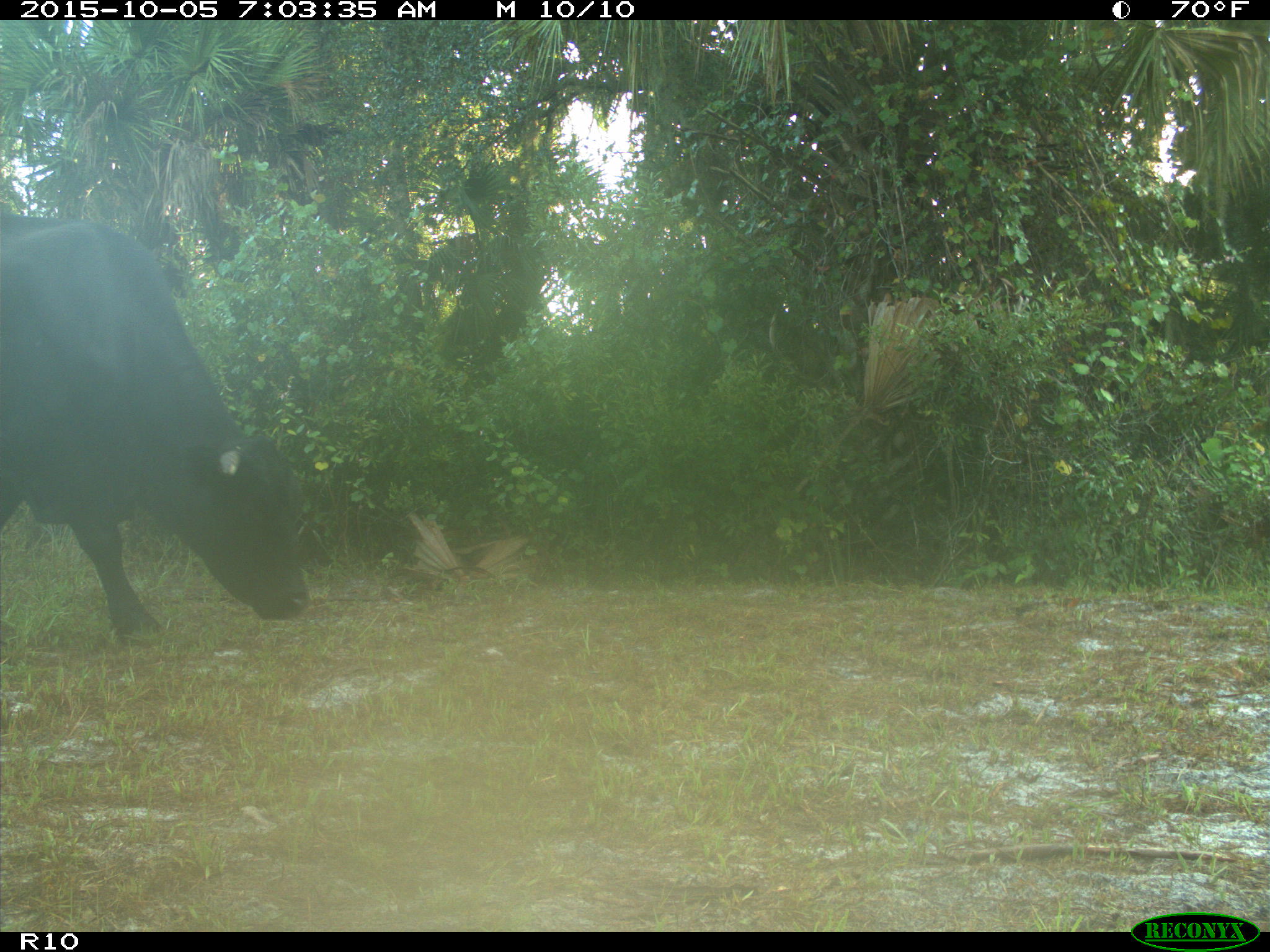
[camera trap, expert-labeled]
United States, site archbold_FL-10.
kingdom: Animalia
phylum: Chordata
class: Mammalia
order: Artiodactyla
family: Bovidae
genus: Bos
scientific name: Bos taurus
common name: domestic cow